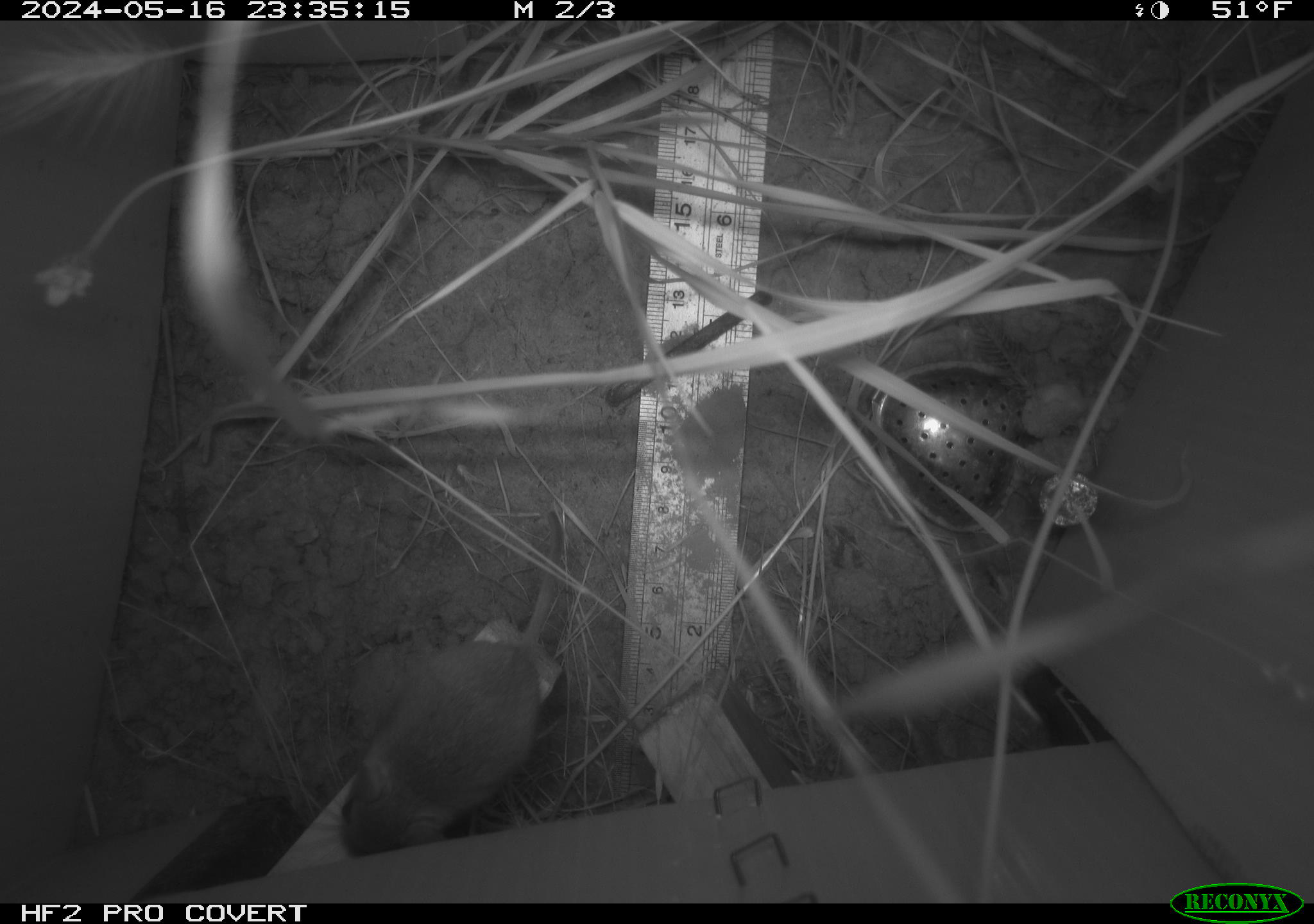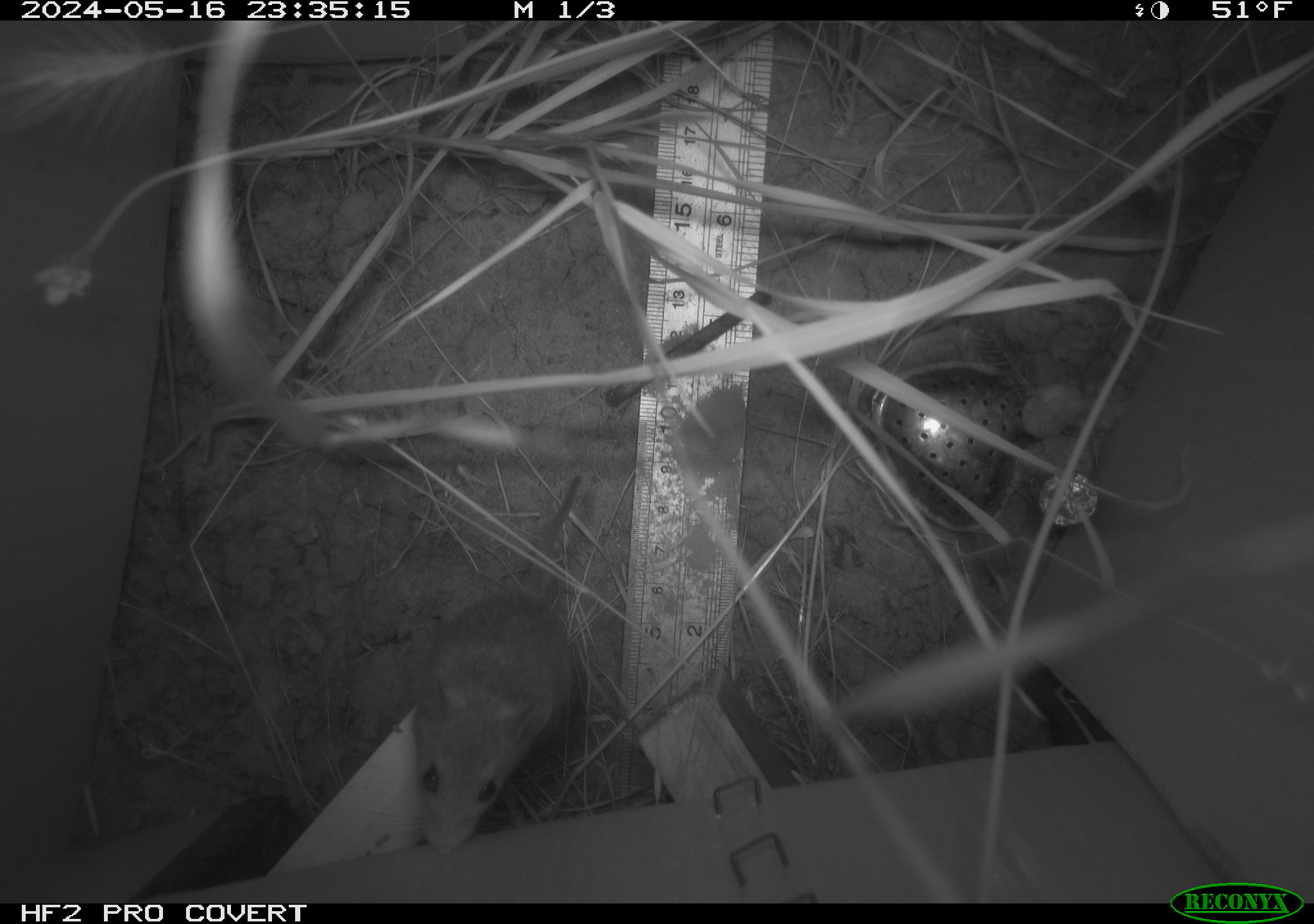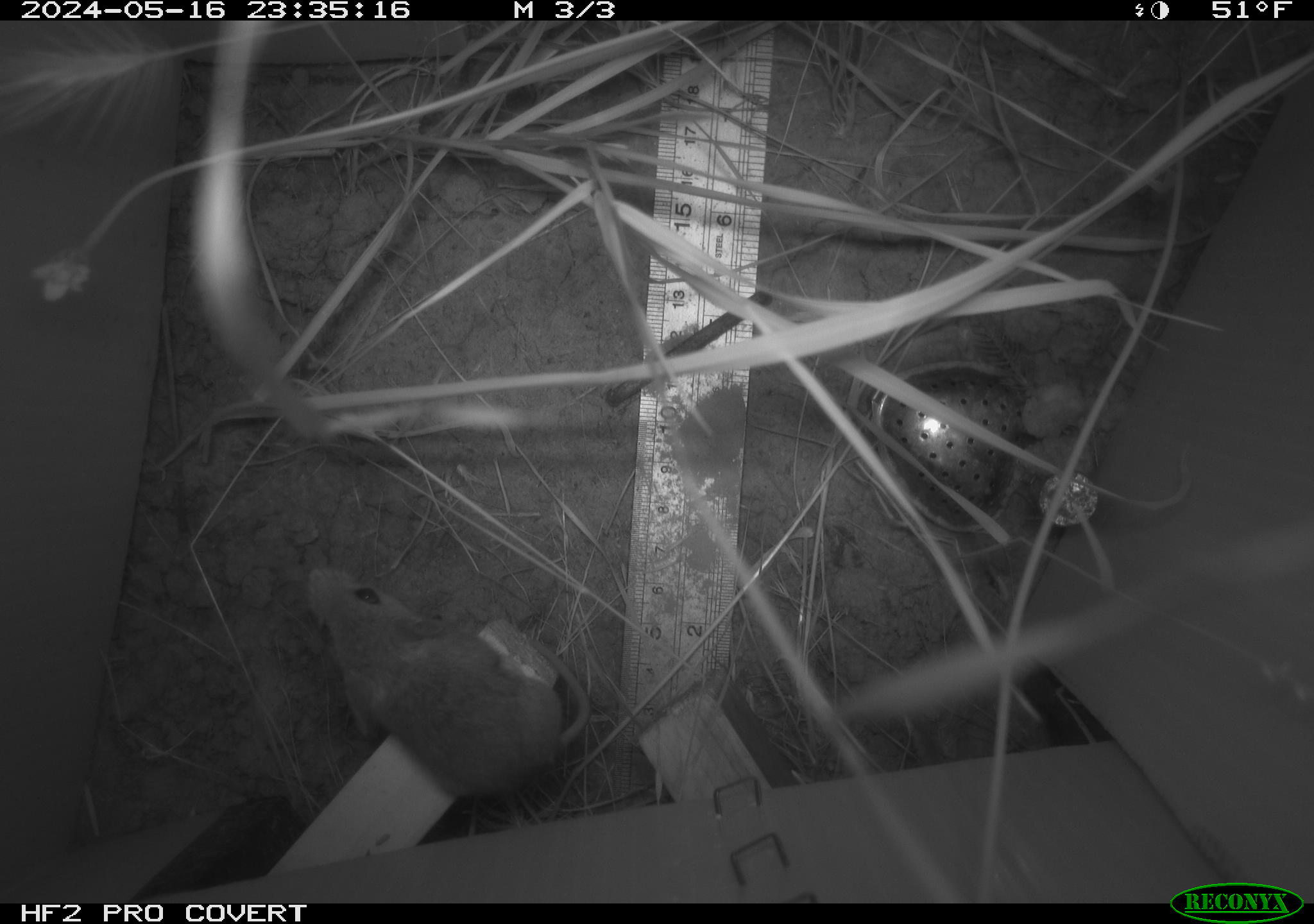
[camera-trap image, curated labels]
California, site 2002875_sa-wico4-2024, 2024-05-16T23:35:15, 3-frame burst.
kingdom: Animalia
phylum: Chordata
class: Mammalia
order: Rodentia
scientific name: Rodentia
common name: mouse species